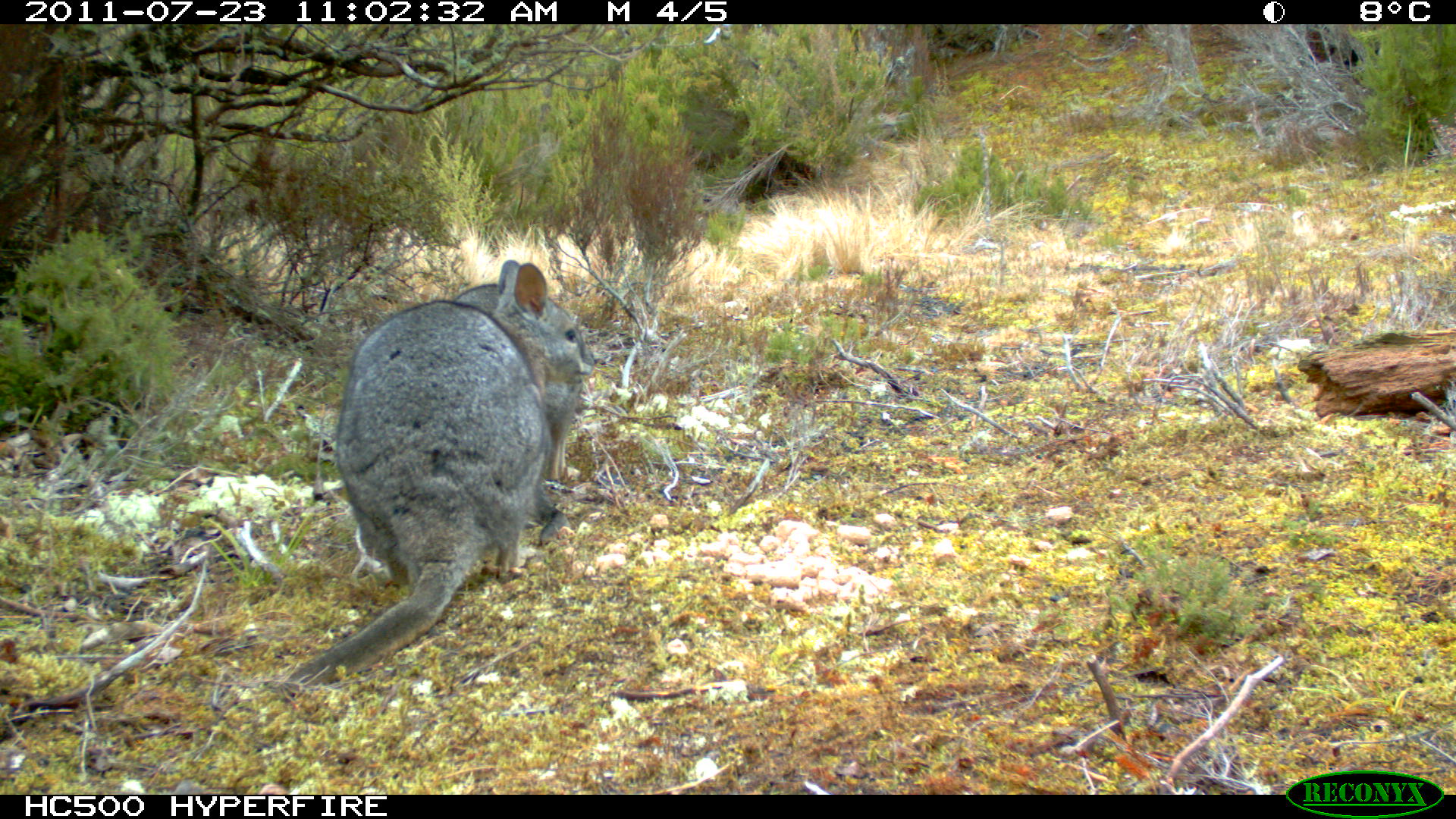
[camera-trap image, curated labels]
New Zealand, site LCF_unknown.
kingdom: Animalia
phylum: Chordata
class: Mammalia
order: Diprotodontia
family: Macropodidae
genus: Notamacropus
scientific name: Notamacropus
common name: wallaby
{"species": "wallaby (Notamacropus)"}